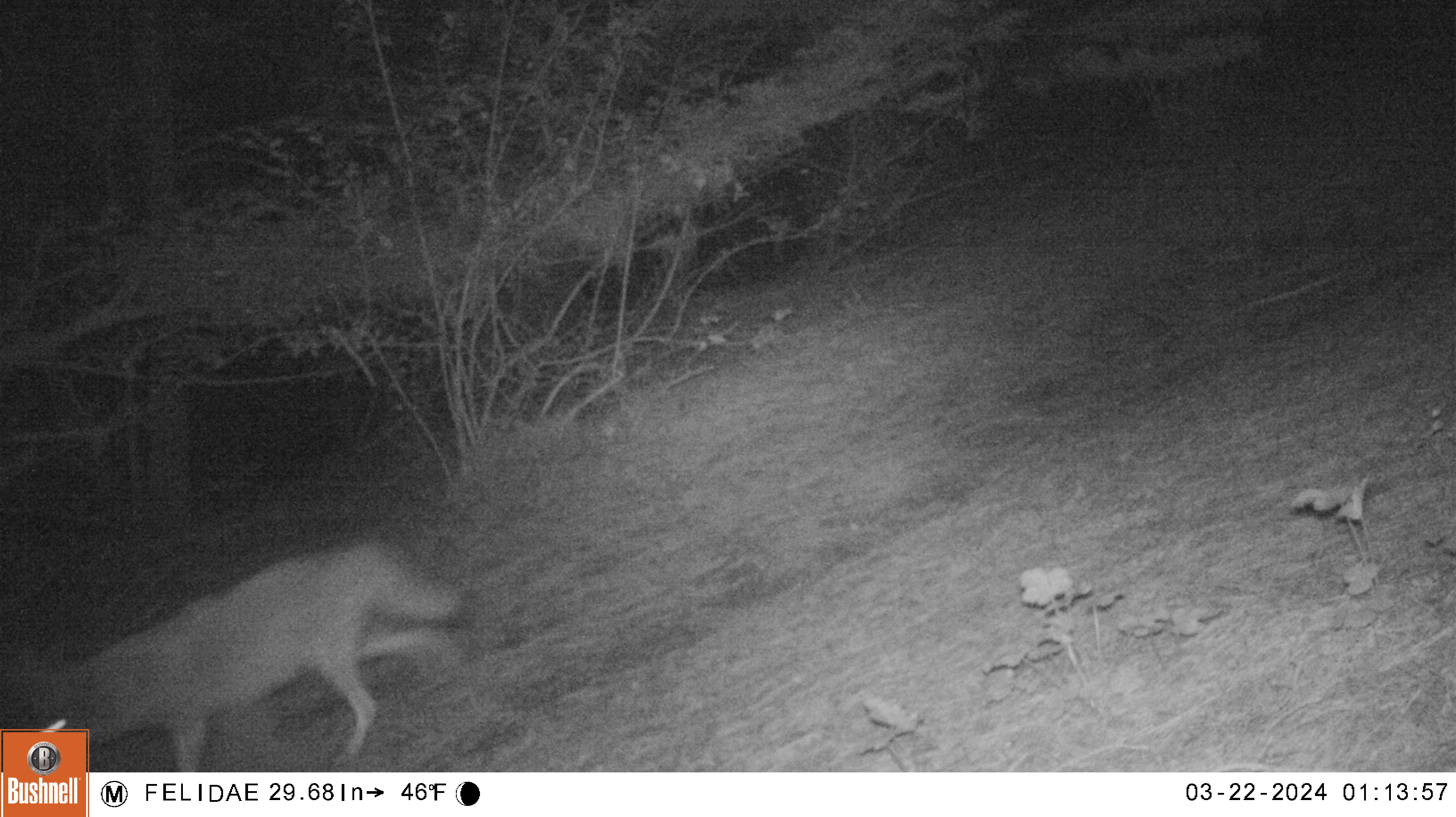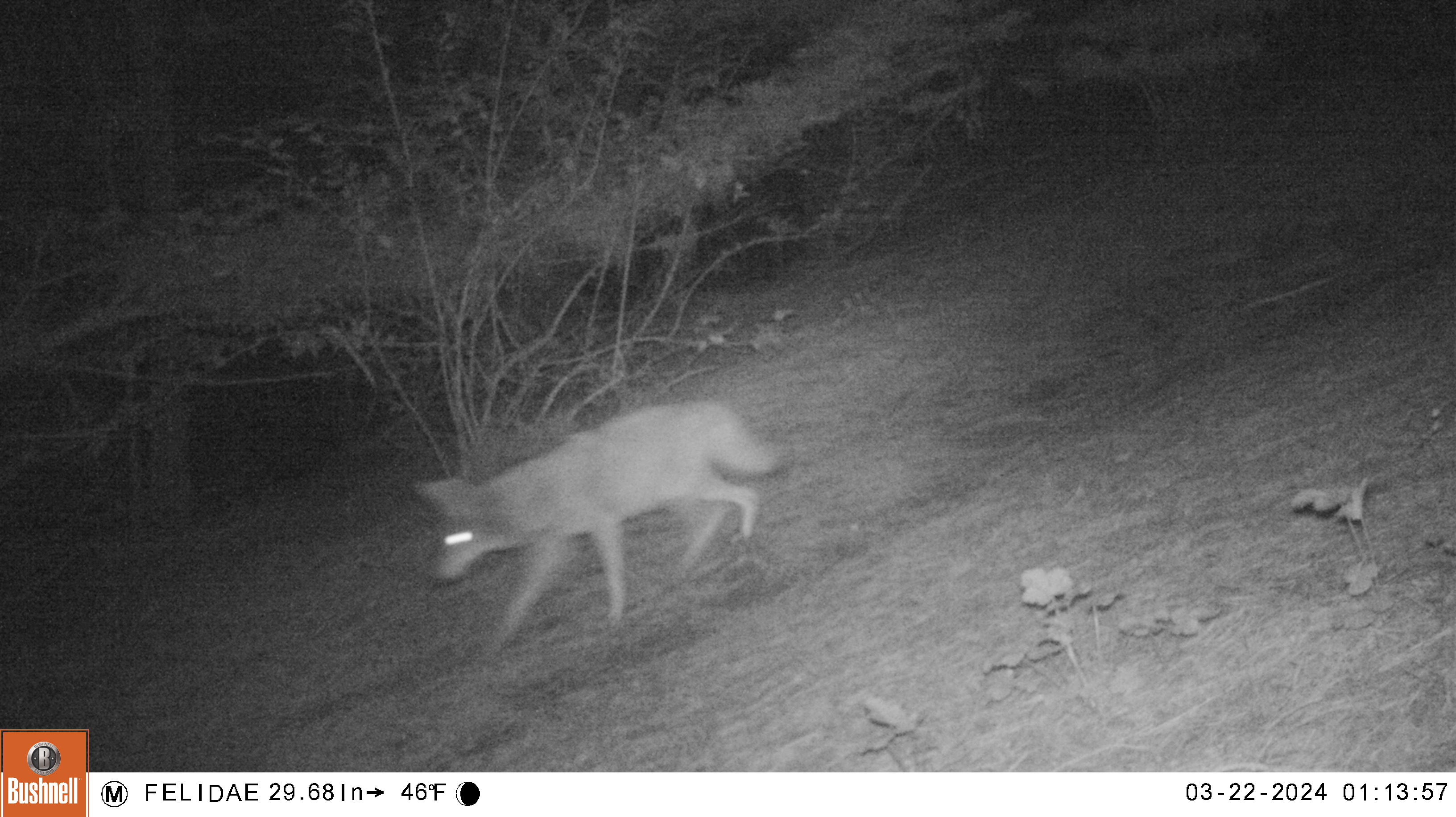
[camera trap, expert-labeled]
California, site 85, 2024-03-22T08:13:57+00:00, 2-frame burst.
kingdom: Animalia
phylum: Chordata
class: Mammalia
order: Carnivora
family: Canidae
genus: Canis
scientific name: Canis latrans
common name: coyote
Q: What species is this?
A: Coyote (Canis latrans).